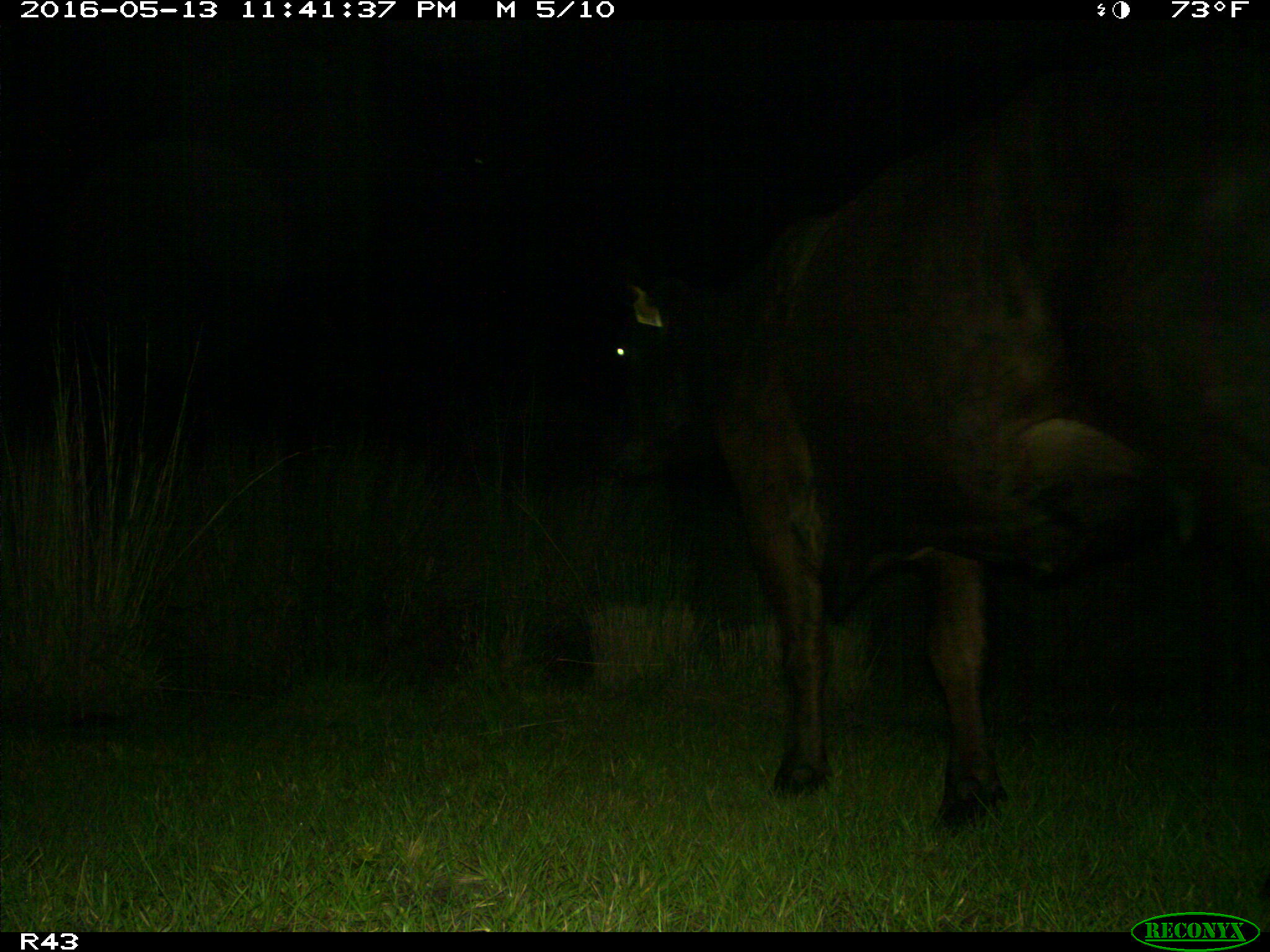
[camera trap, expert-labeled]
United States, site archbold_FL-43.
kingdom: Animalia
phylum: Chordata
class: Mammalia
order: Artiodactyla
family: Bovidae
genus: Bos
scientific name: Bos taurus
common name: domestic cow